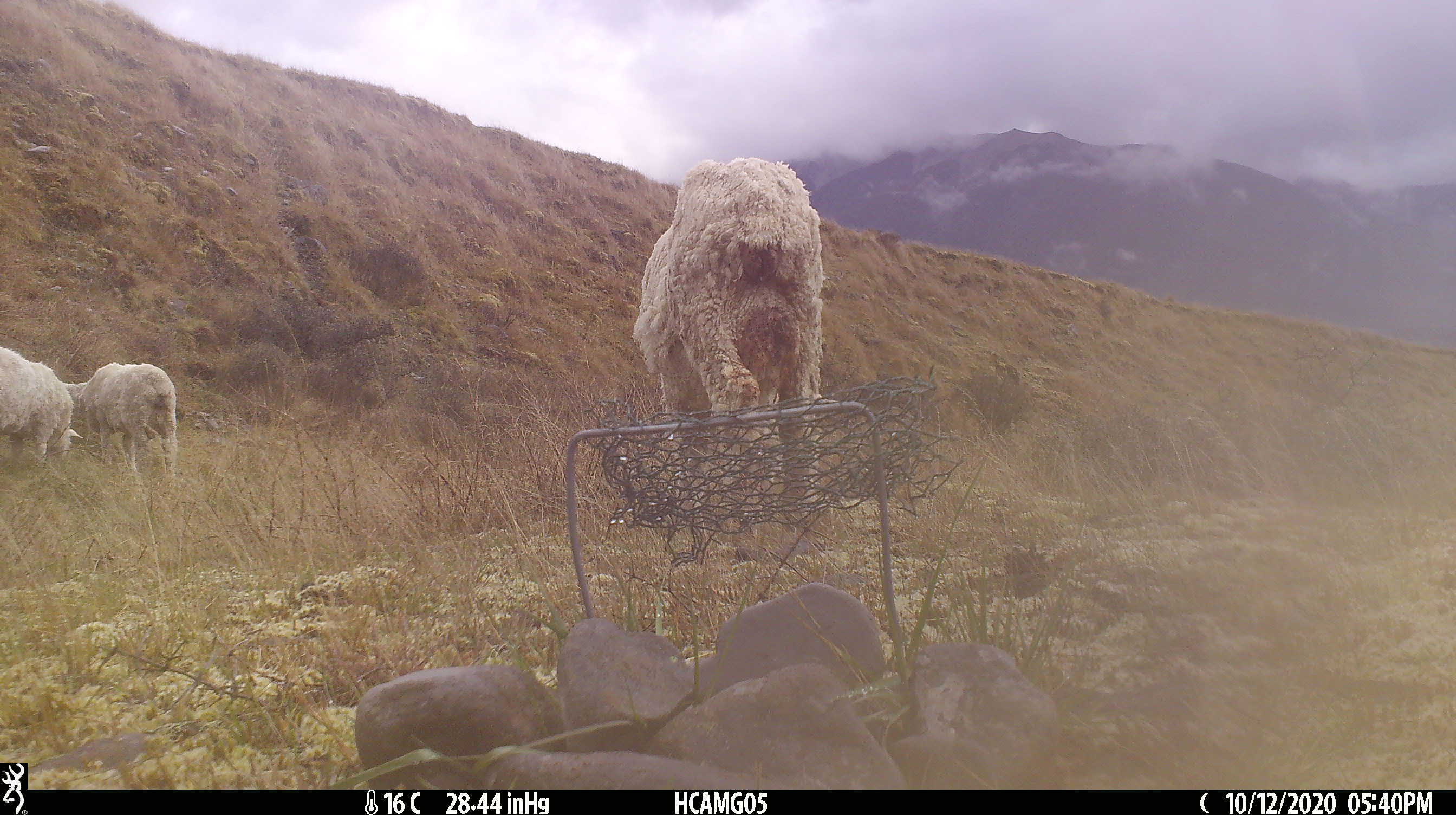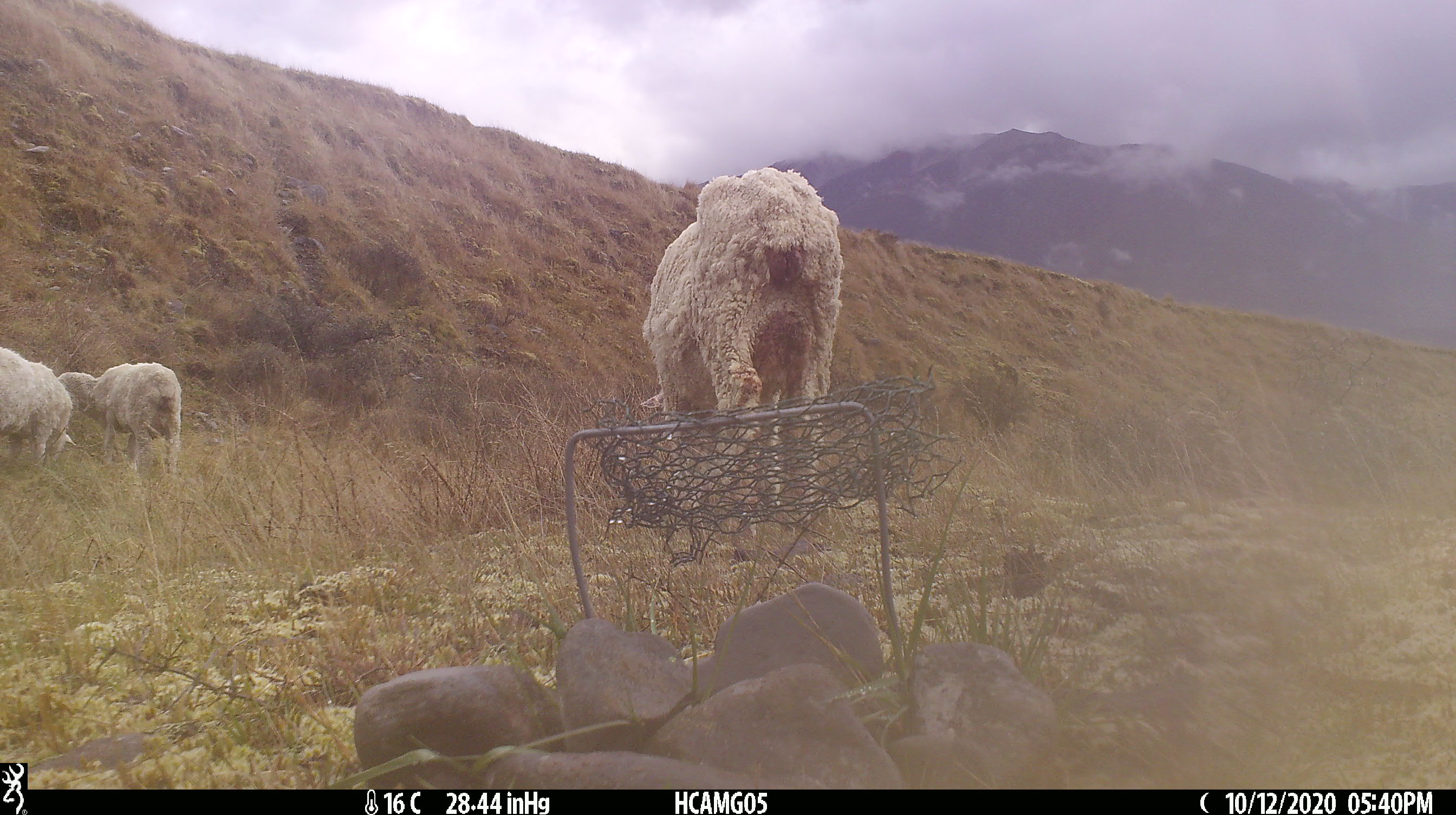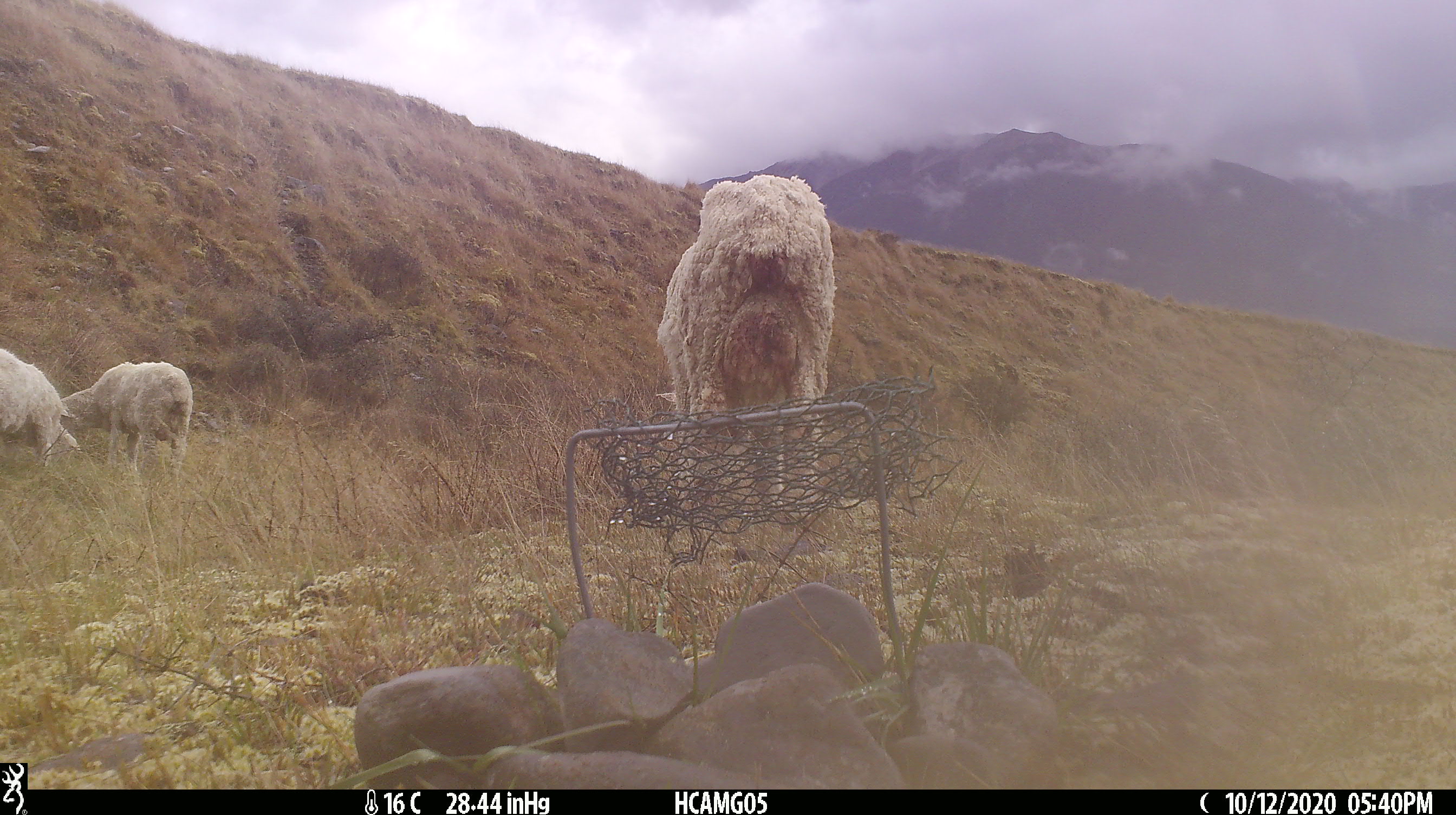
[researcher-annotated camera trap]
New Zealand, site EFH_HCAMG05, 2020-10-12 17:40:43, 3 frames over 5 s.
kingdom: Animalia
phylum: Chordata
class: Mammalia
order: Artiodactyla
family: Bovidae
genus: Ovis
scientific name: Ovis aries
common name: domestic sheep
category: sheep